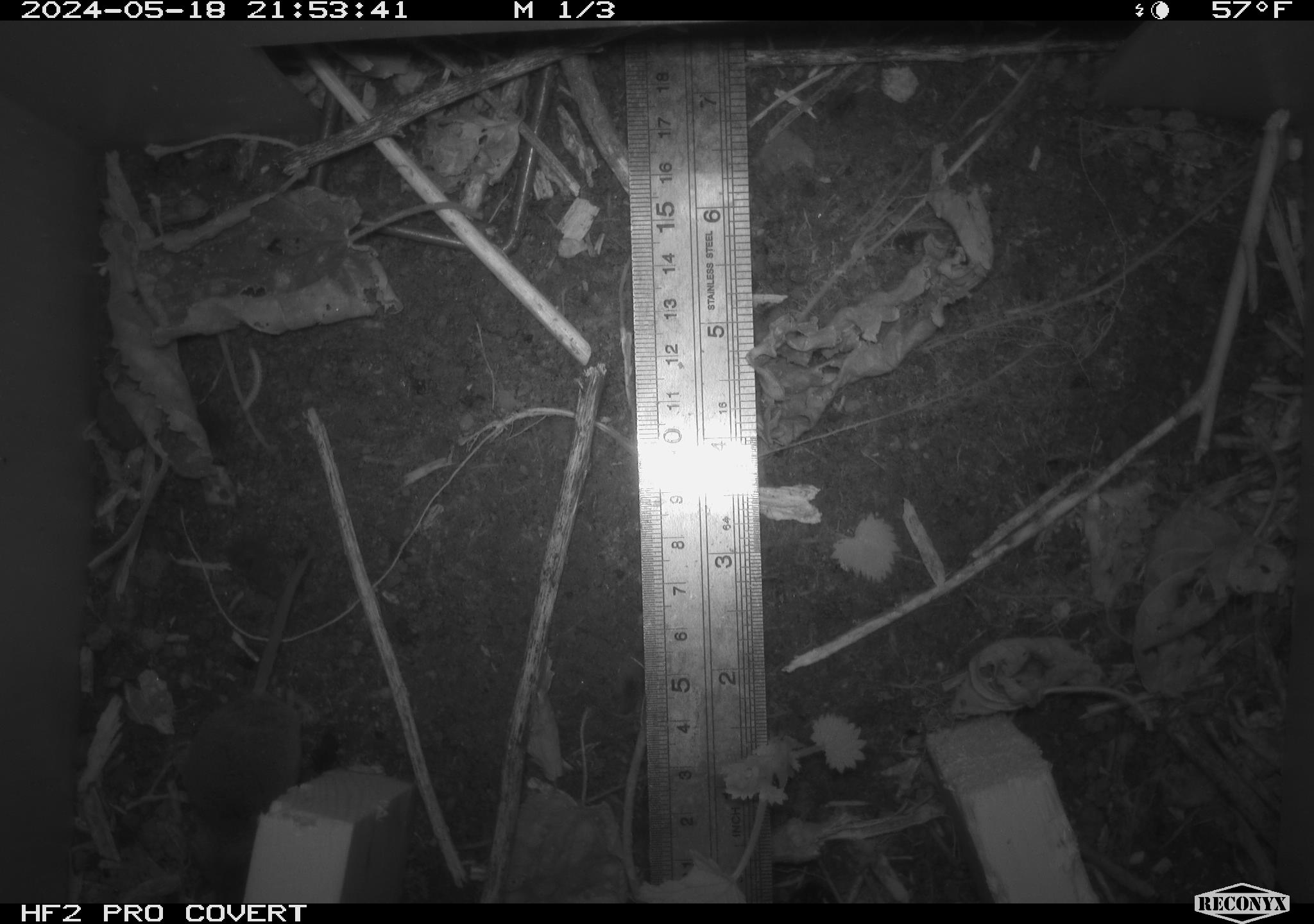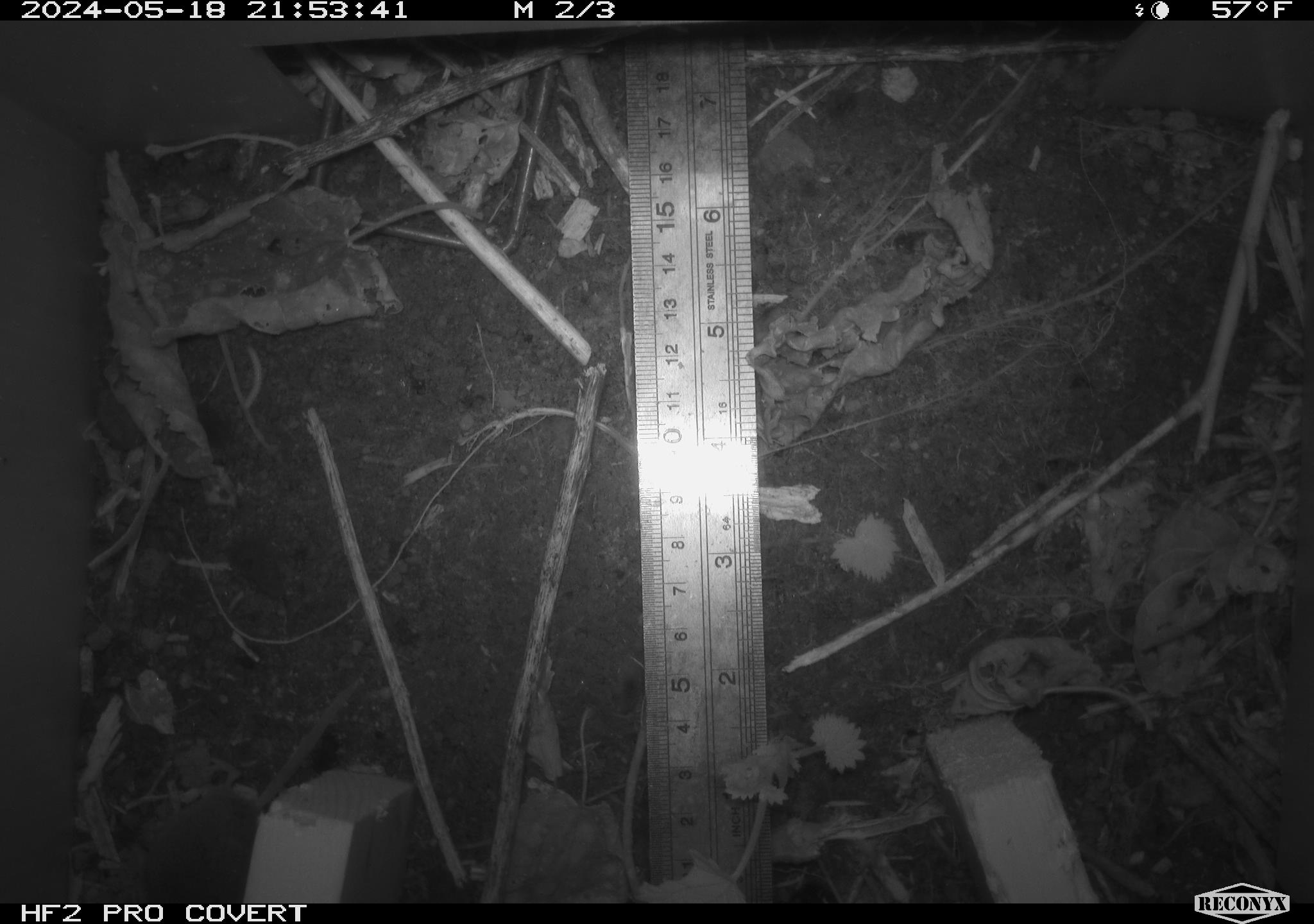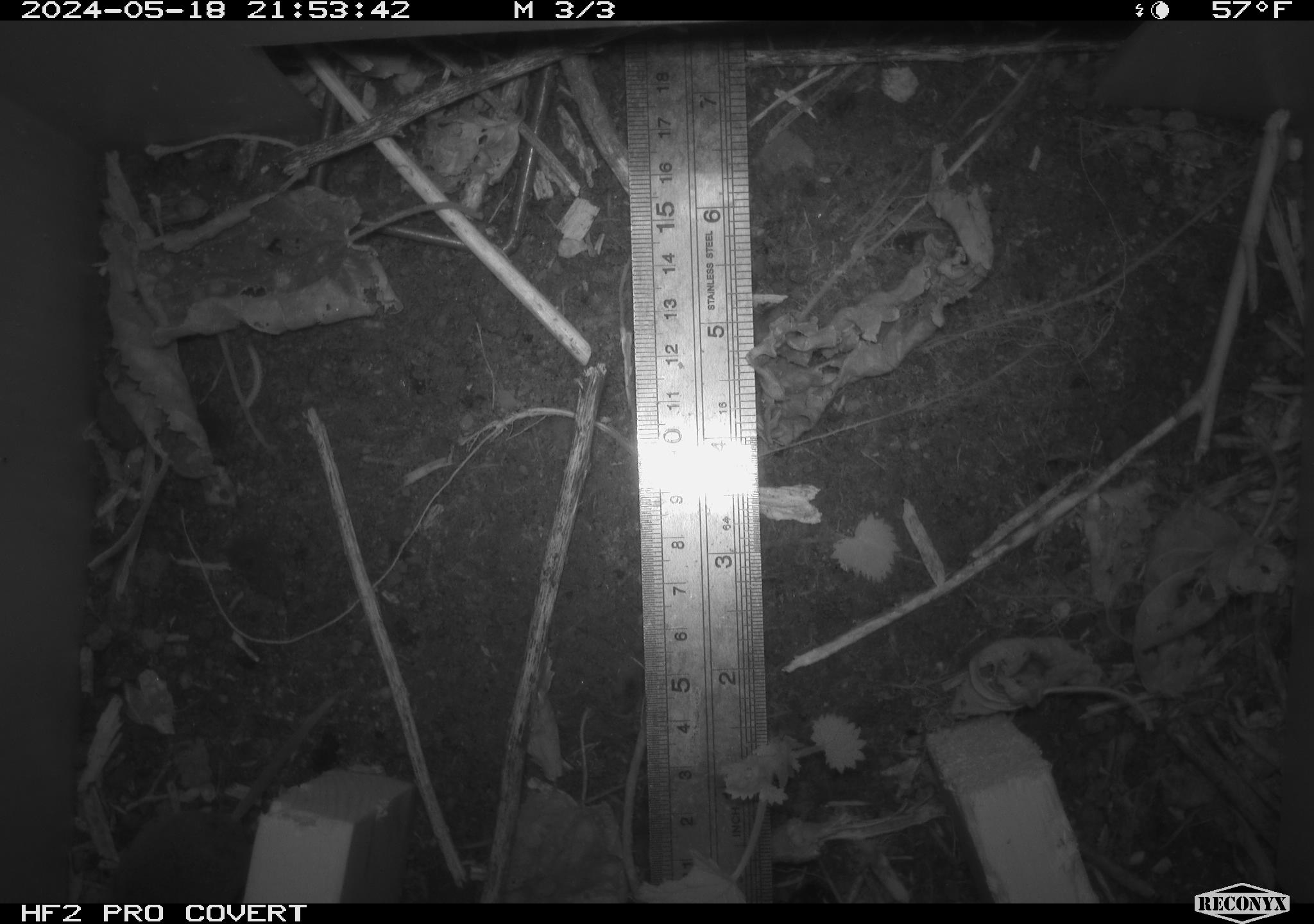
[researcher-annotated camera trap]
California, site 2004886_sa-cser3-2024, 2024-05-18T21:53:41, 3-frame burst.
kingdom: Animalia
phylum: Chordata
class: Mammalia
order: Rodentia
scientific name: Rodentia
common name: rodent